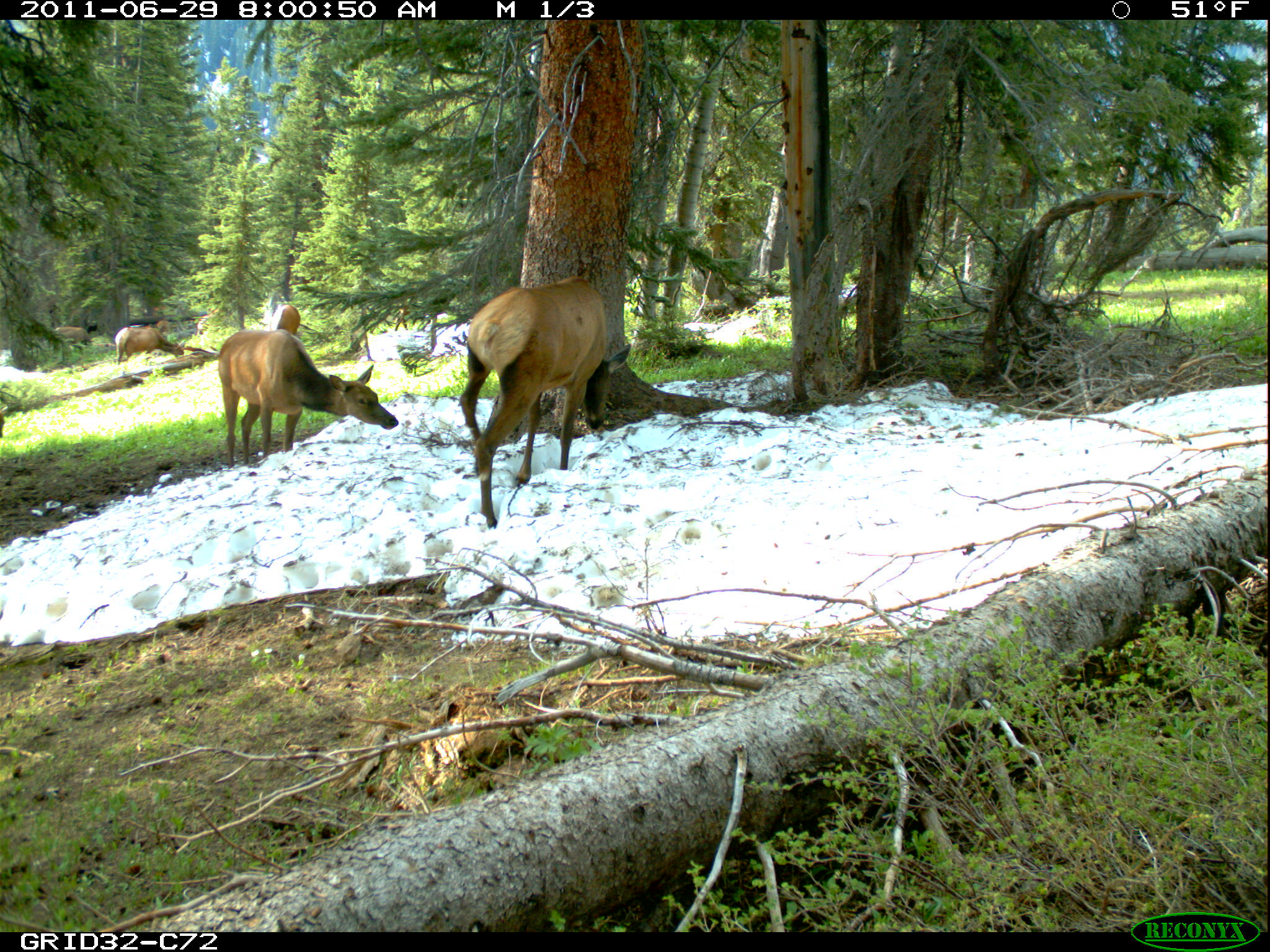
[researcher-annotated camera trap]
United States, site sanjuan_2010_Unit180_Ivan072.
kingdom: Animalia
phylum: Chordata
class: Mammalia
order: Artiodactyla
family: Cervidae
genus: Cervus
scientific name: Cervus elaphus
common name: red deer